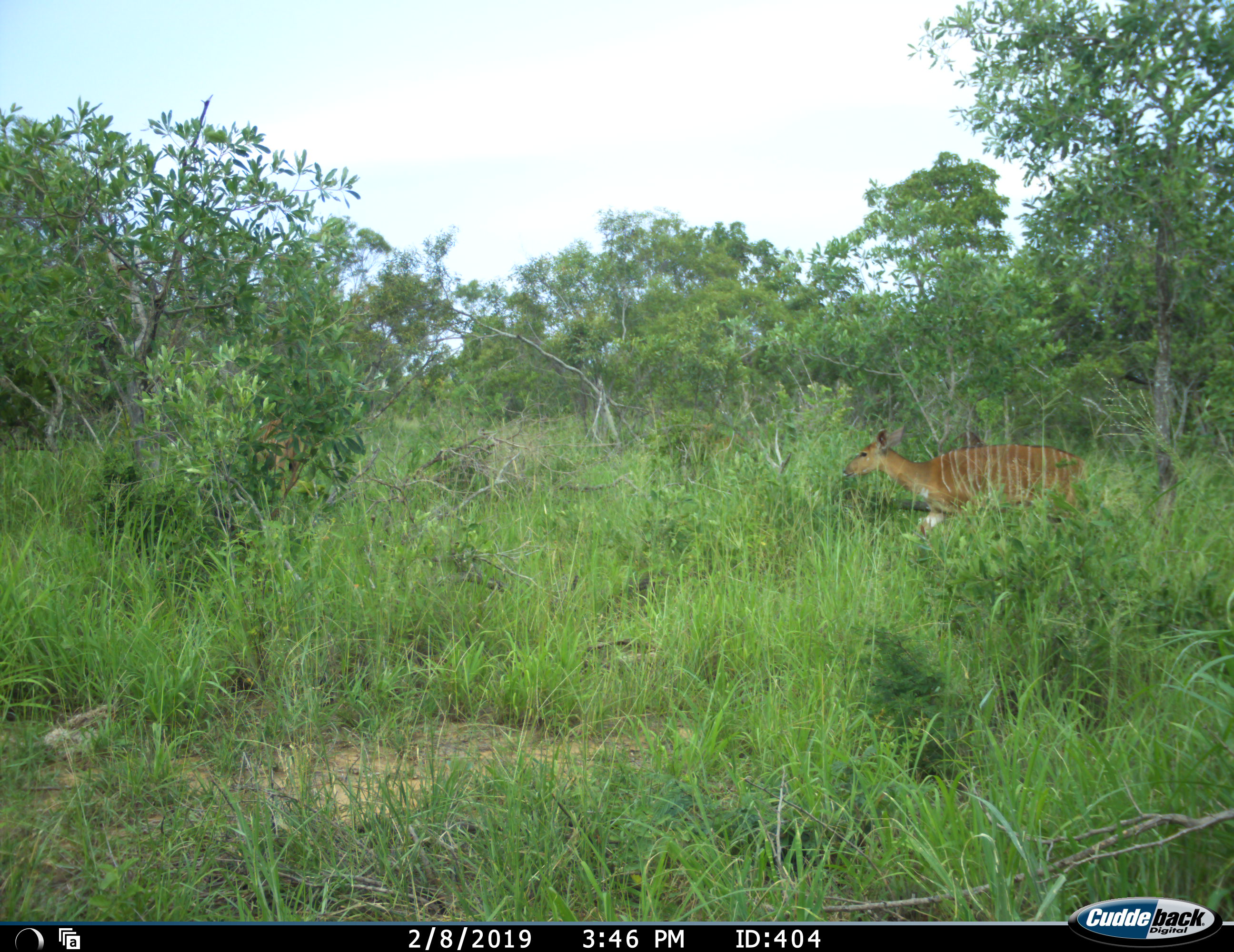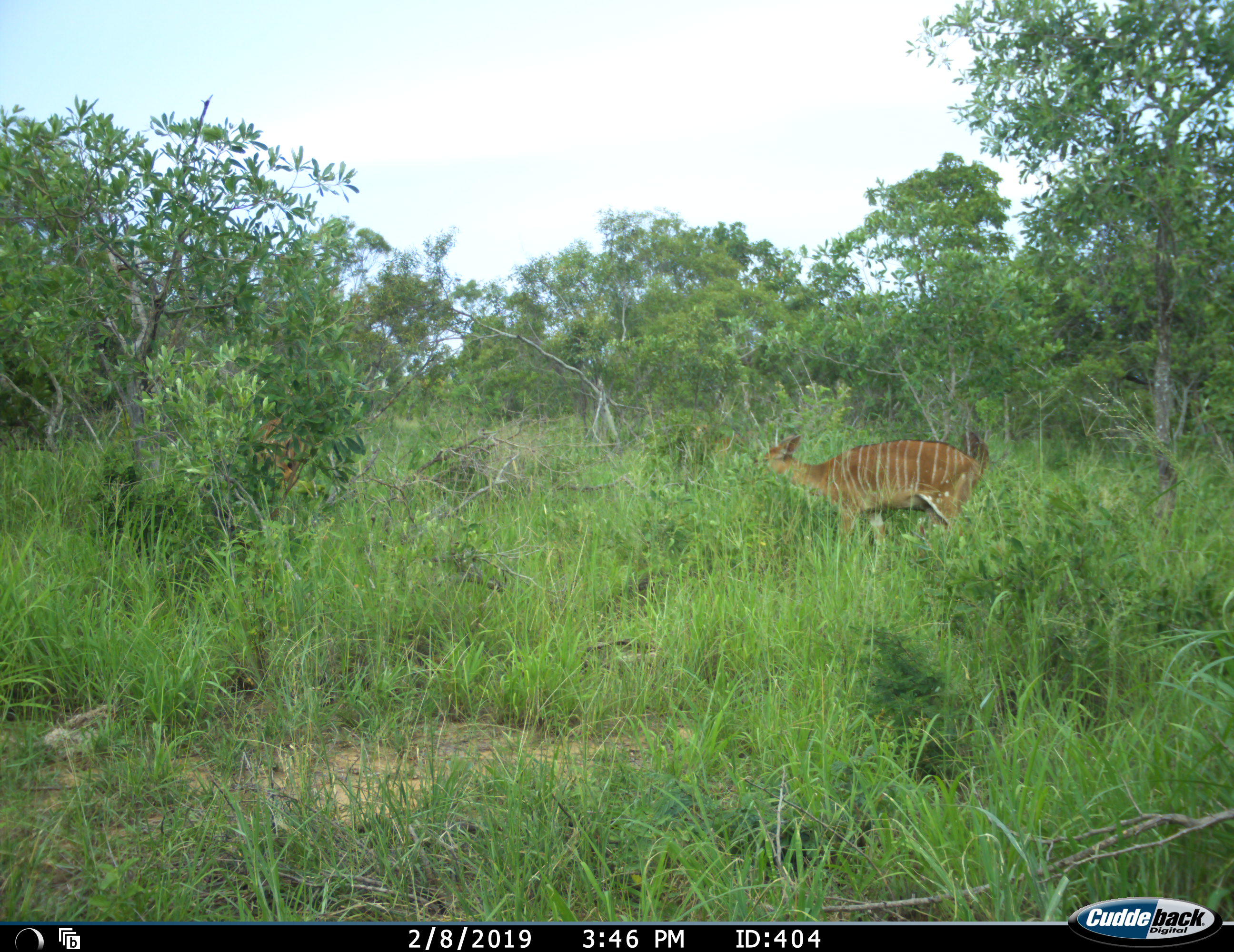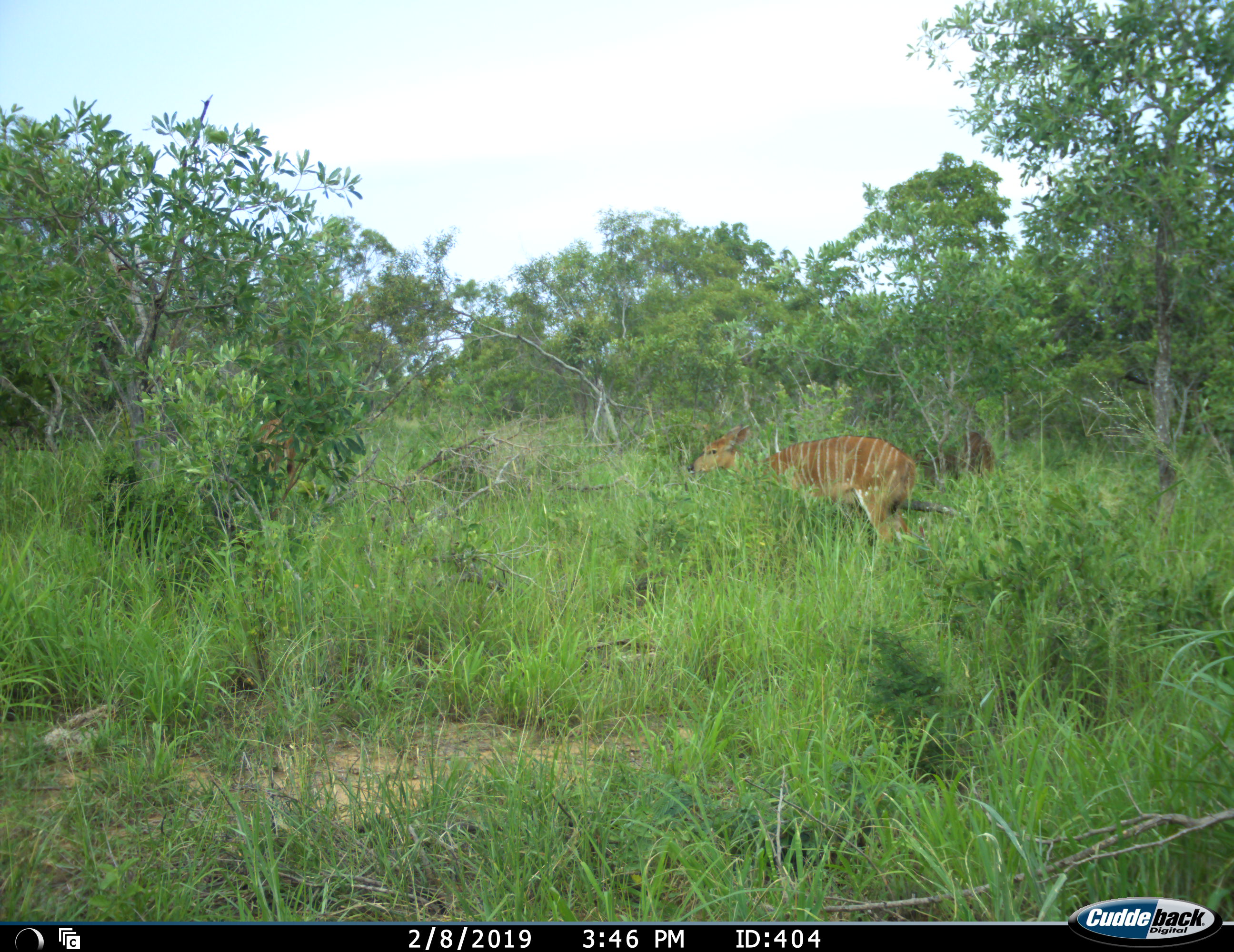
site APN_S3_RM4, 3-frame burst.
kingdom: Animalia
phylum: Chordata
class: Mammalia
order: Artiodactyla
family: Bovidae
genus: Tragelaphus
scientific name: Tragelaphus angasii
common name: nyala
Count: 1.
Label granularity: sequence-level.